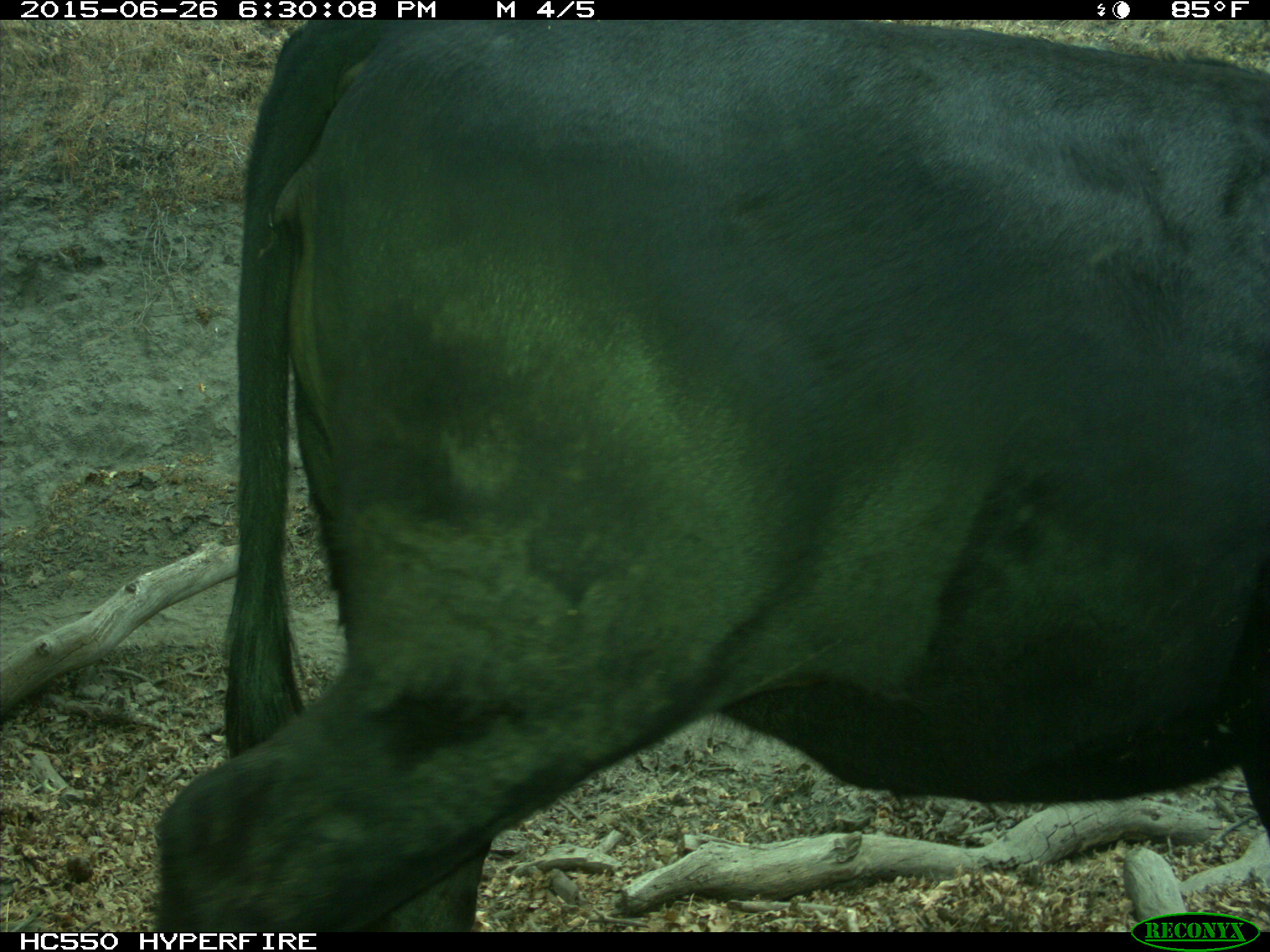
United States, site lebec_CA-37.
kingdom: Animalia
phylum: Chordata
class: Mammalia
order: Artiodactyla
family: Bovidae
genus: Bos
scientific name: Bos taurus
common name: domestic cow